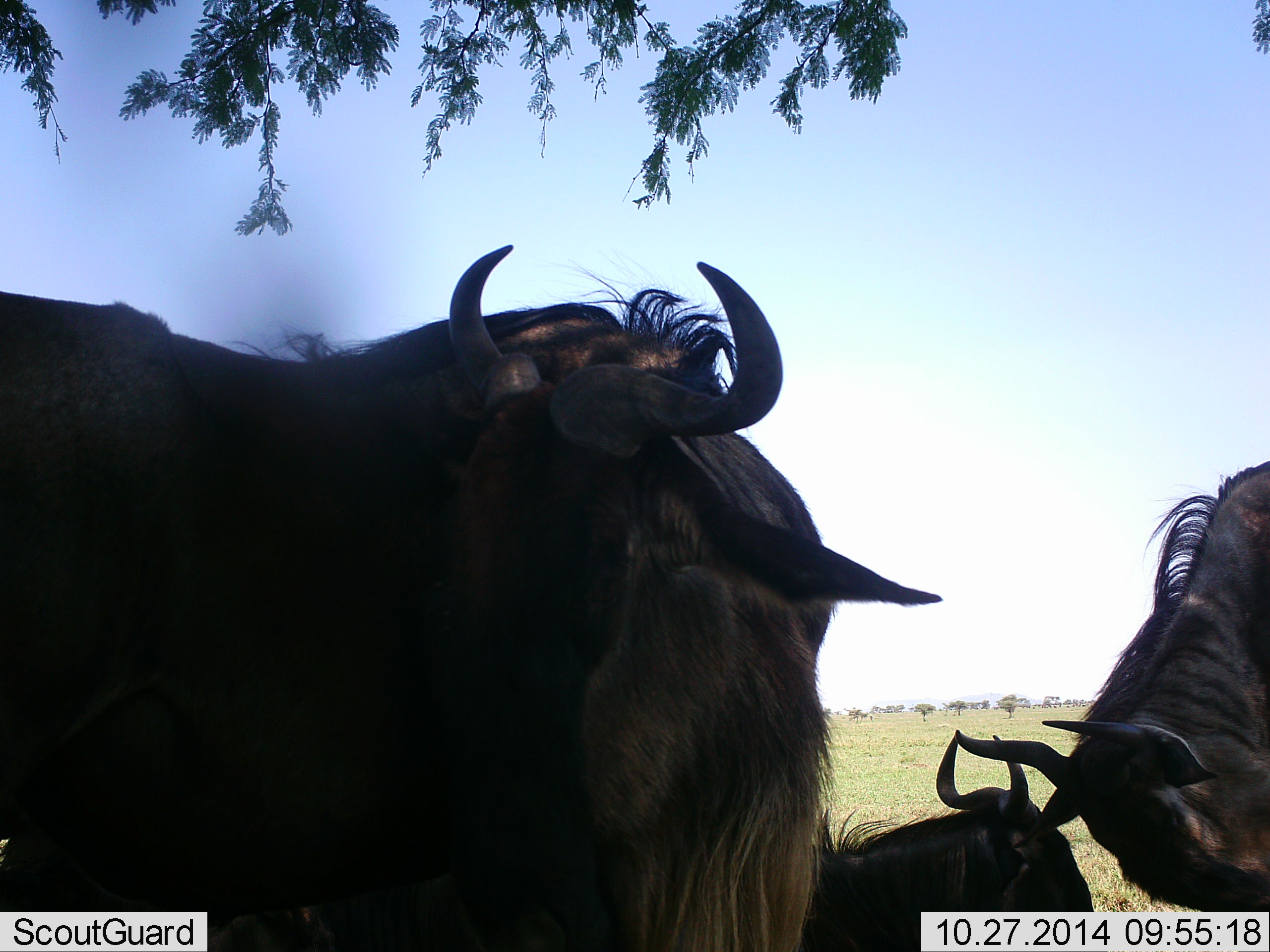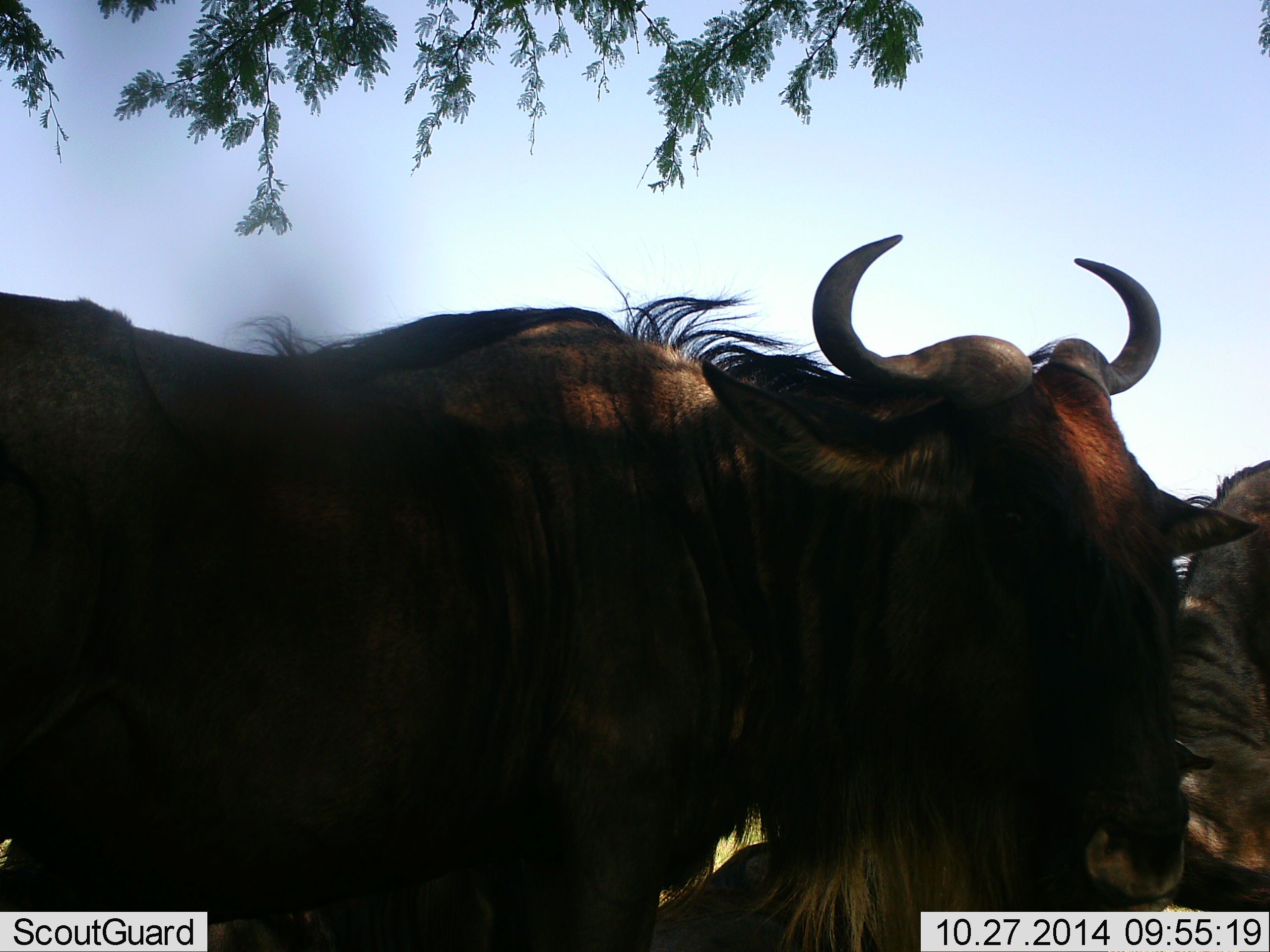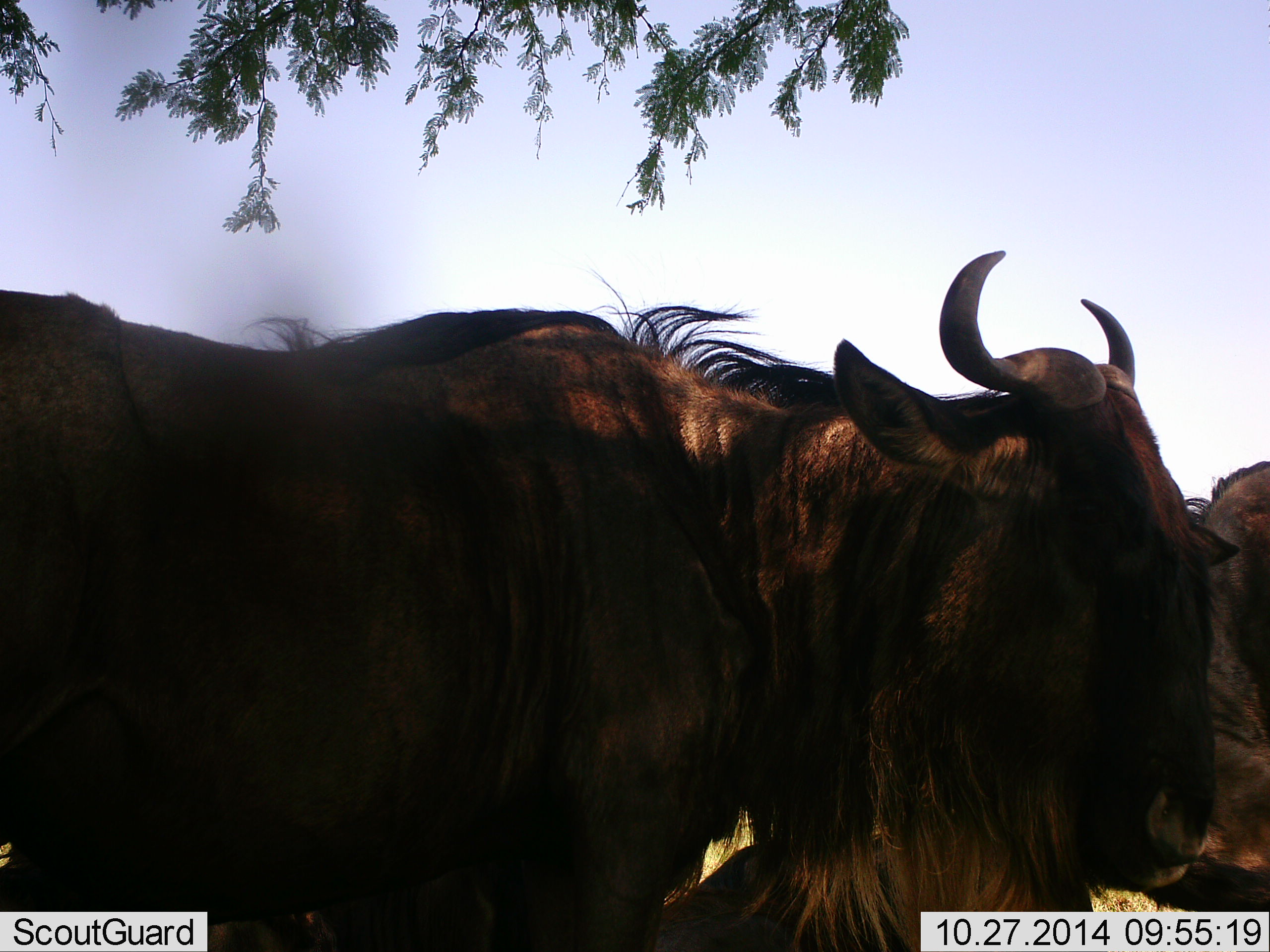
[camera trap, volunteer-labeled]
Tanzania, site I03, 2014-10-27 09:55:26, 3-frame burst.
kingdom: Animalia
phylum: Chordata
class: Mammalia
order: Artiodactyla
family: Bovidae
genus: Connochaetes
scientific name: Connochaetes taurinus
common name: blue wildebeest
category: wildebeest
Wildebeest (blue wildebeest) (Connochaetes taurinus), count 3. Behavior (volunteer vote fractions): standing 90%, resting 90%, moving 20%, interacting 20%. Young present (vote fraction): 0%. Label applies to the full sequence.